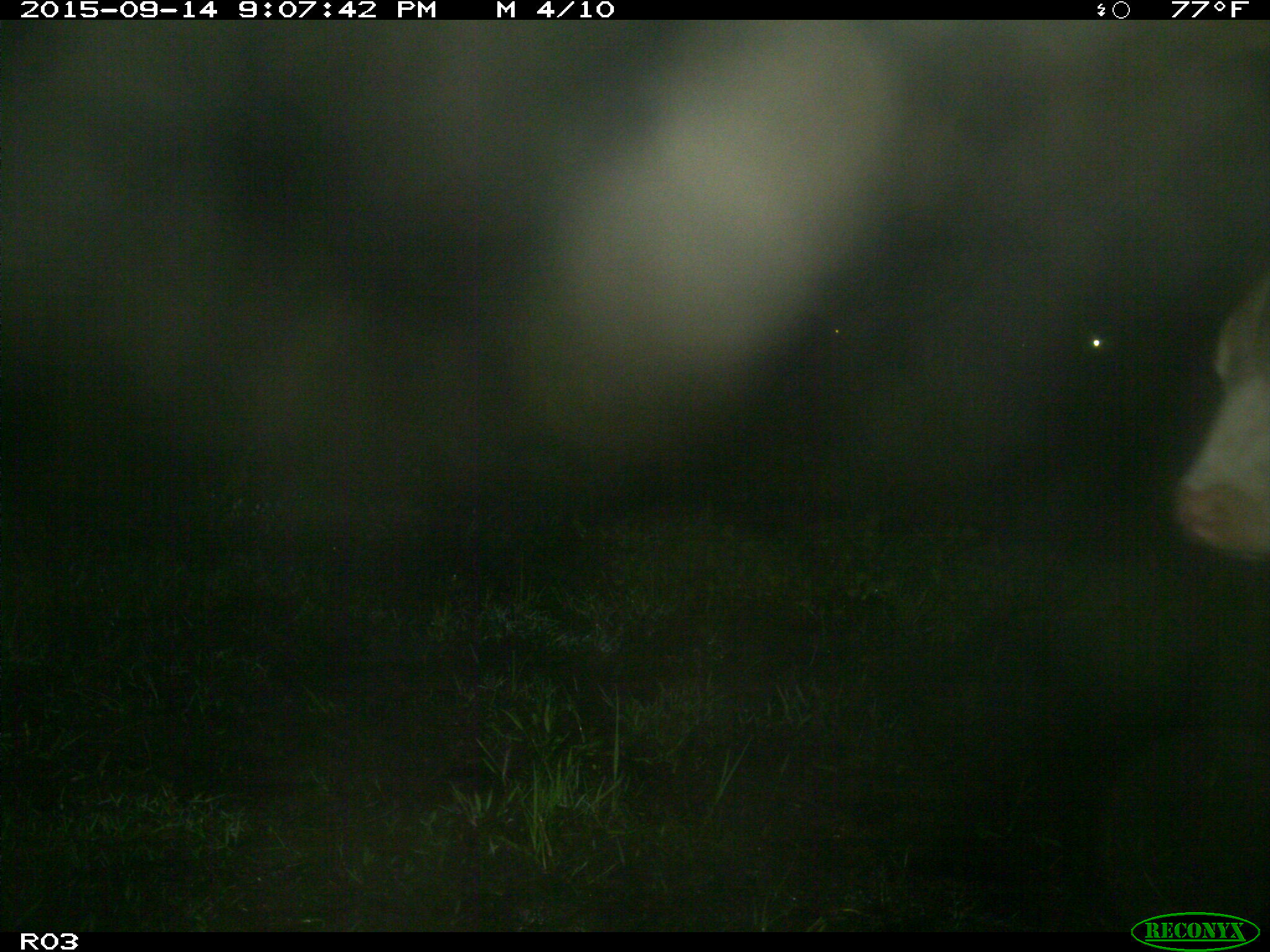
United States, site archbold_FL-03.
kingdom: Animalia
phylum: Chordata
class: Mammalia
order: Artiodactyla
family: Bovidae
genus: Bos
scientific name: Bos taurus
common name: domestic cow